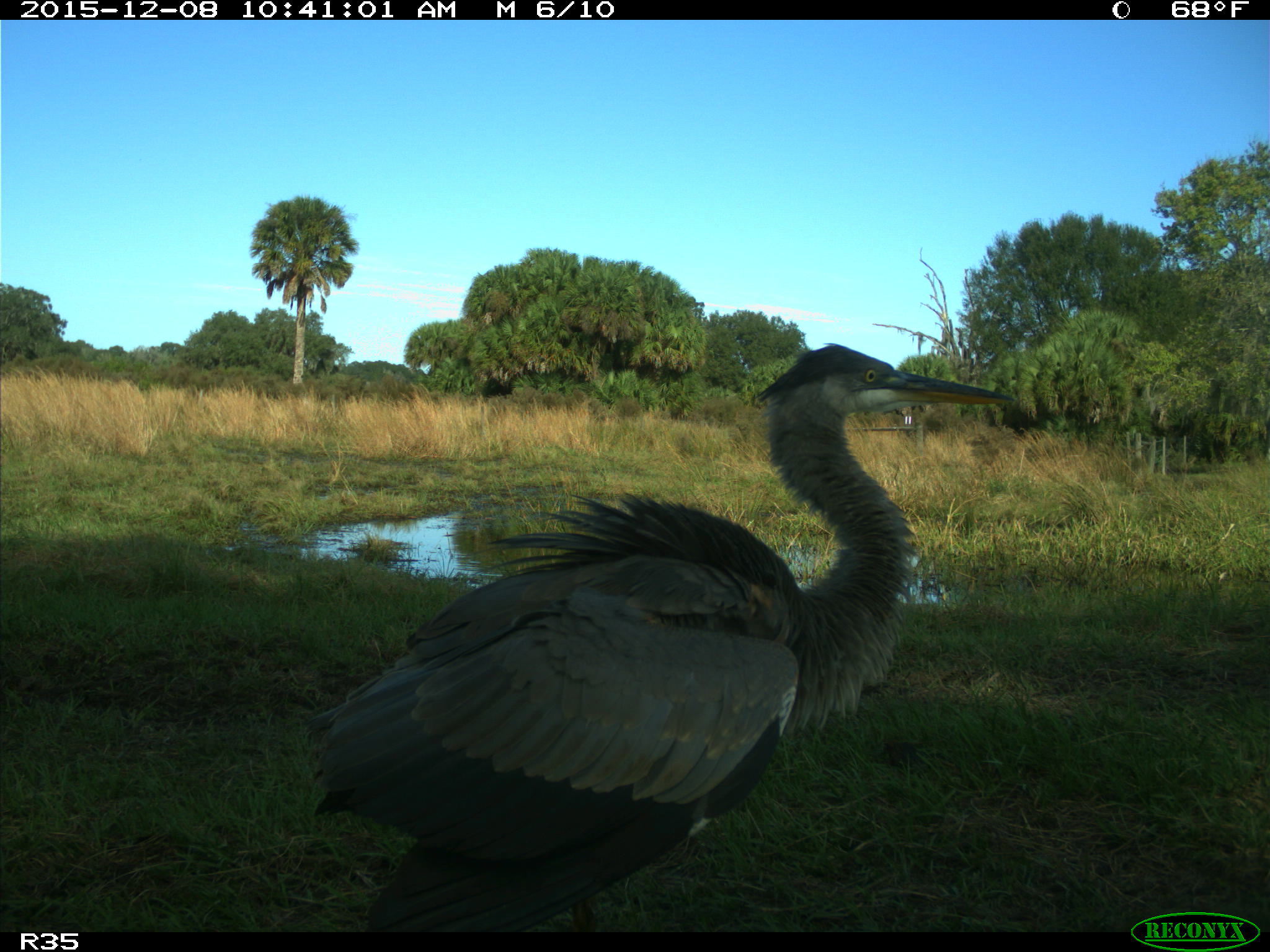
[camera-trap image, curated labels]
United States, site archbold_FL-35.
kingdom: Animalia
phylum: Chordata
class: Aves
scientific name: Aves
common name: birds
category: unidentified bird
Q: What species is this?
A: Unidentified bird (birds) (Aves).